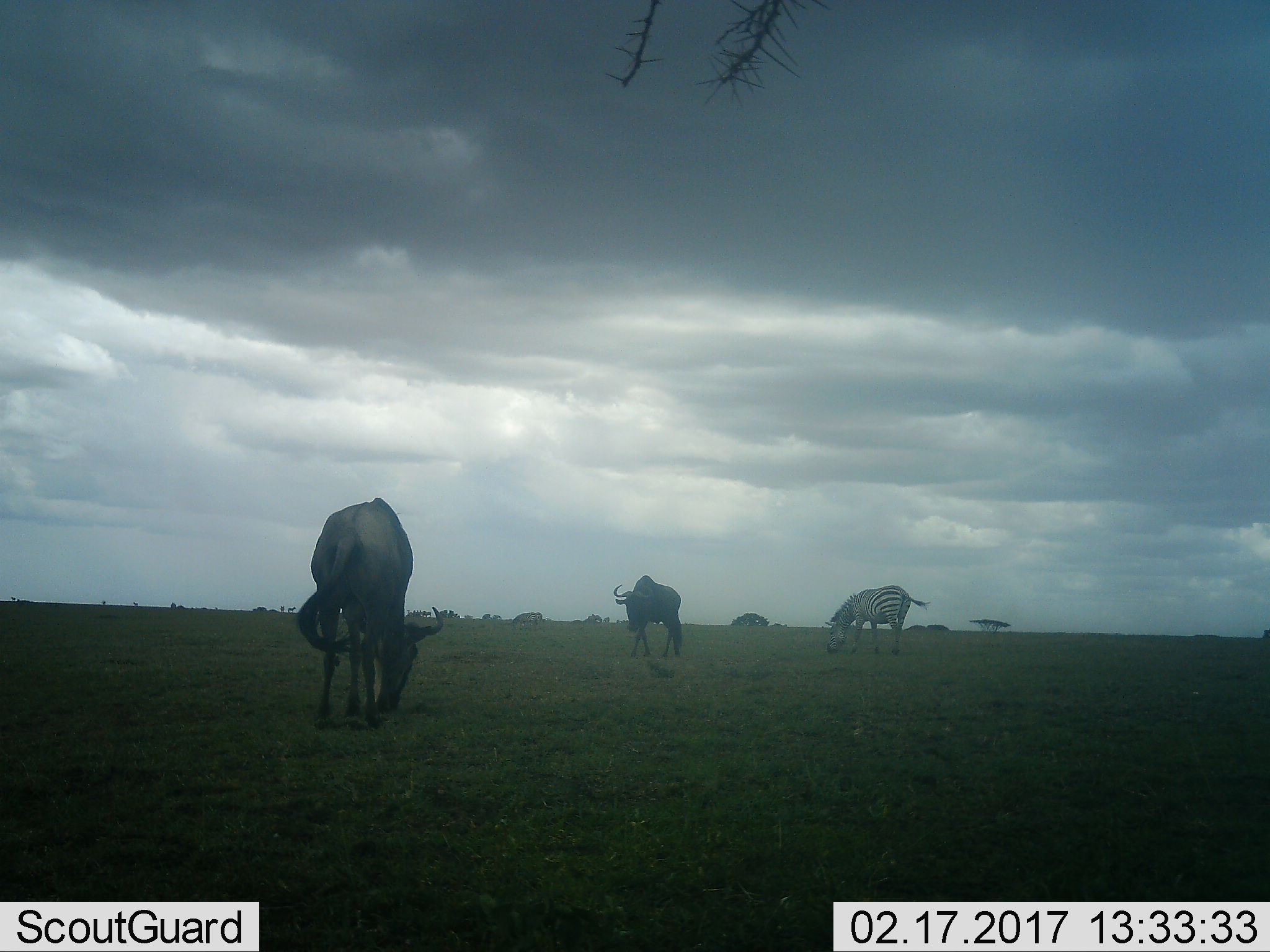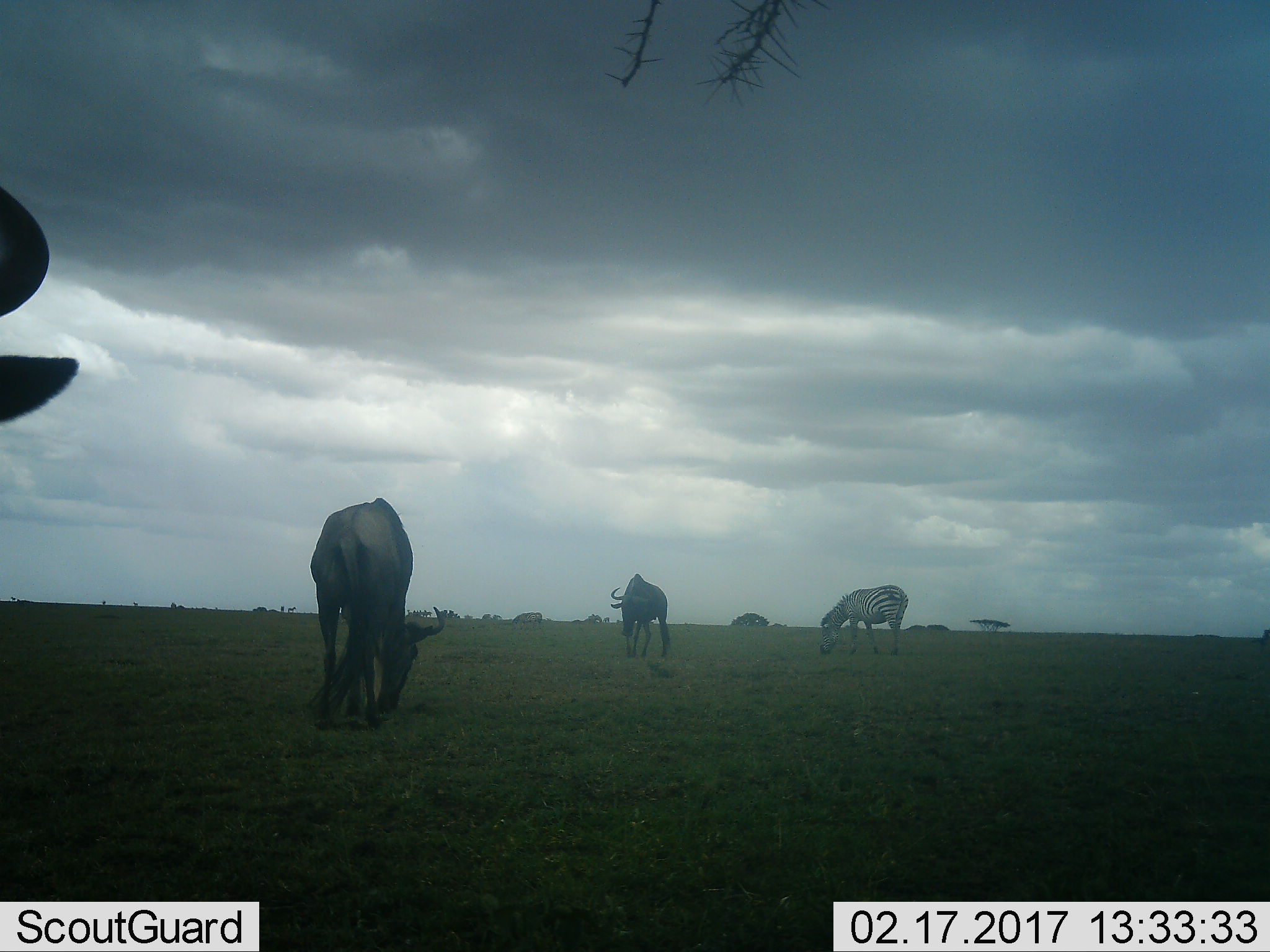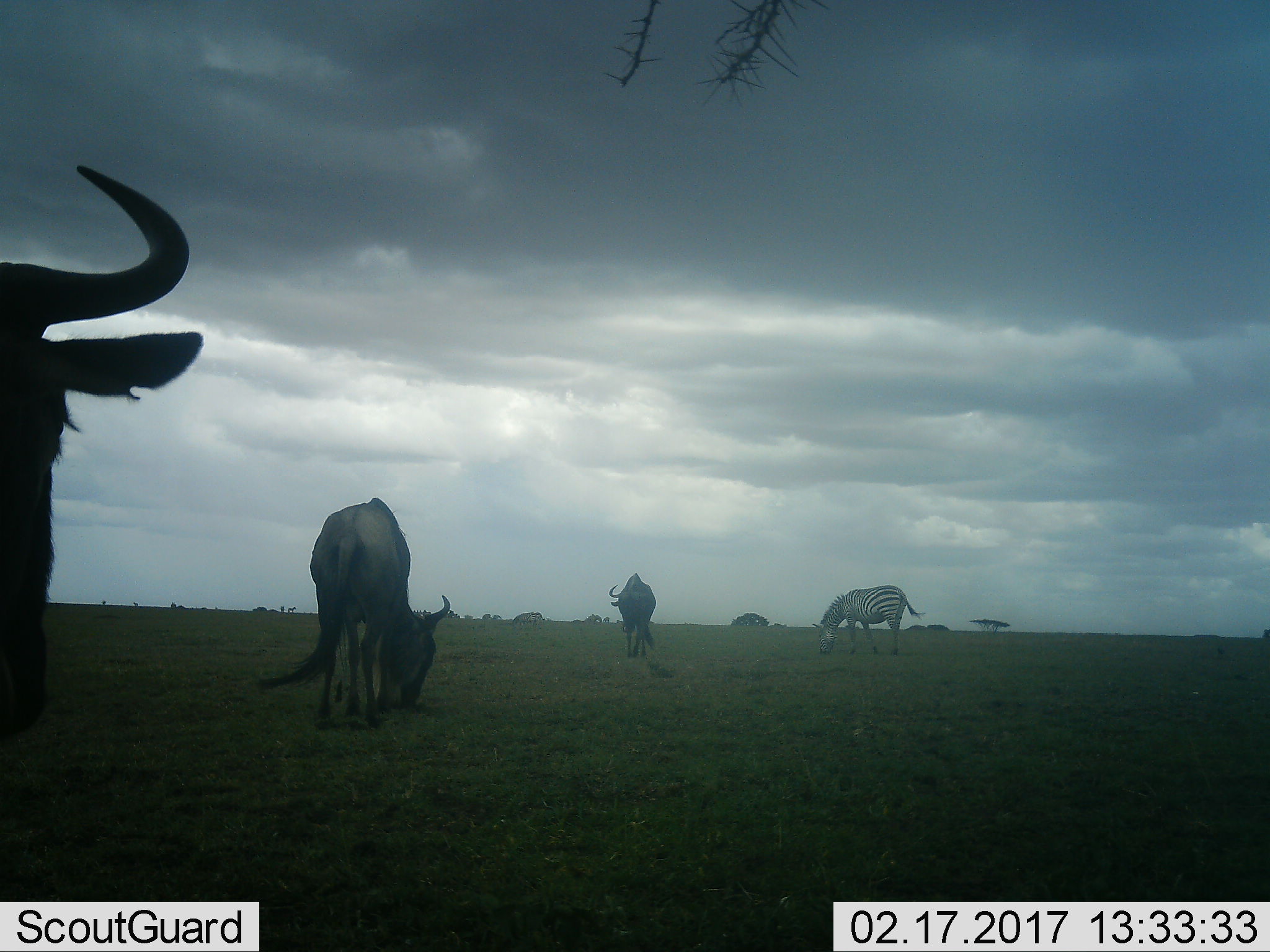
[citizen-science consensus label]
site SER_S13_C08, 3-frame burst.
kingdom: Animalia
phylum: Chordata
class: Mammalia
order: Artiodactyla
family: Bovidae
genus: Connochaetes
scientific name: Connochaetes taurinus taurinus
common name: blue wildebeest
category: wildebeestblue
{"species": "wildebeestblue (blue wildebeest) (Connochaetes taurinus taurinus)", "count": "2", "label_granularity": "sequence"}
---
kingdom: Animalia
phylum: Chordata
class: Mammalia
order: Perissodactyla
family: Equidae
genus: Equus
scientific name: Equus quagga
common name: plains zebra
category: zebraplains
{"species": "zebraplains (plains zebra) (Equus quagga)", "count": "1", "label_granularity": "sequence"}